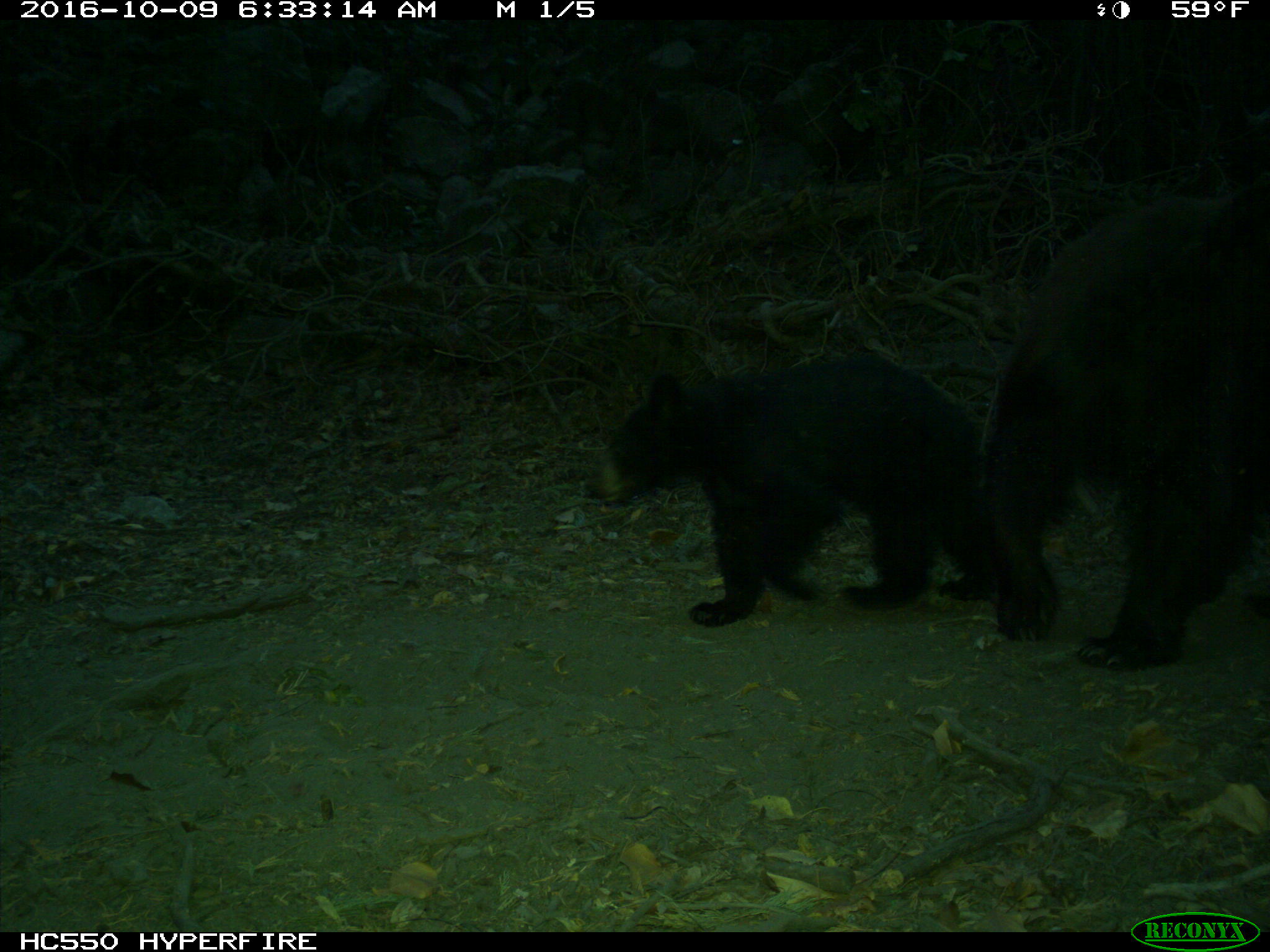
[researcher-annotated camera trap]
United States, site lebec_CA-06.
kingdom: Animalia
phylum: Chordata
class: Mammalia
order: Carnivora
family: Ursidae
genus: Ursus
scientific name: Ursus americanus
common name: american black bear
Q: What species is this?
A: Ursus americanus (american black bear).